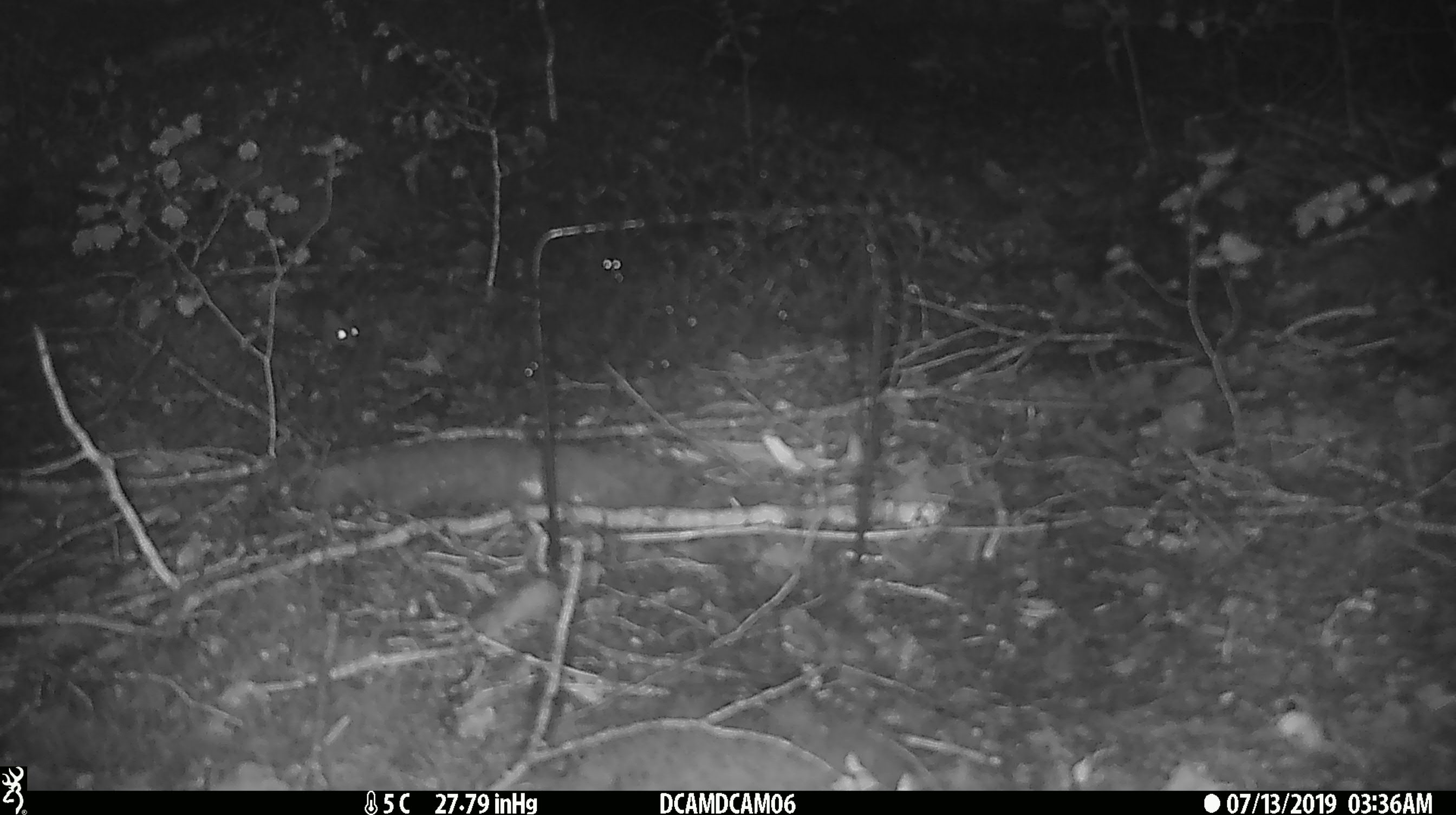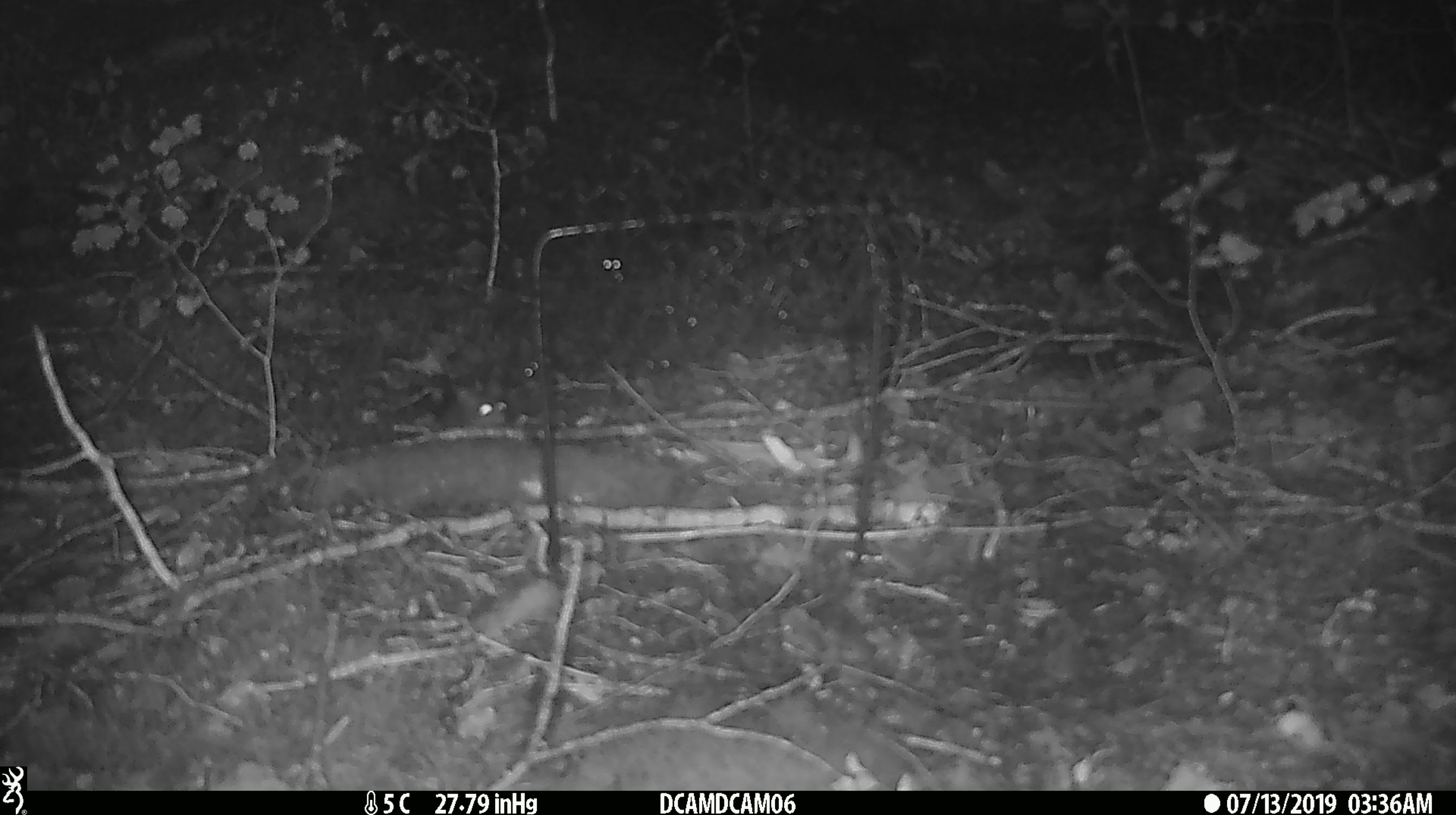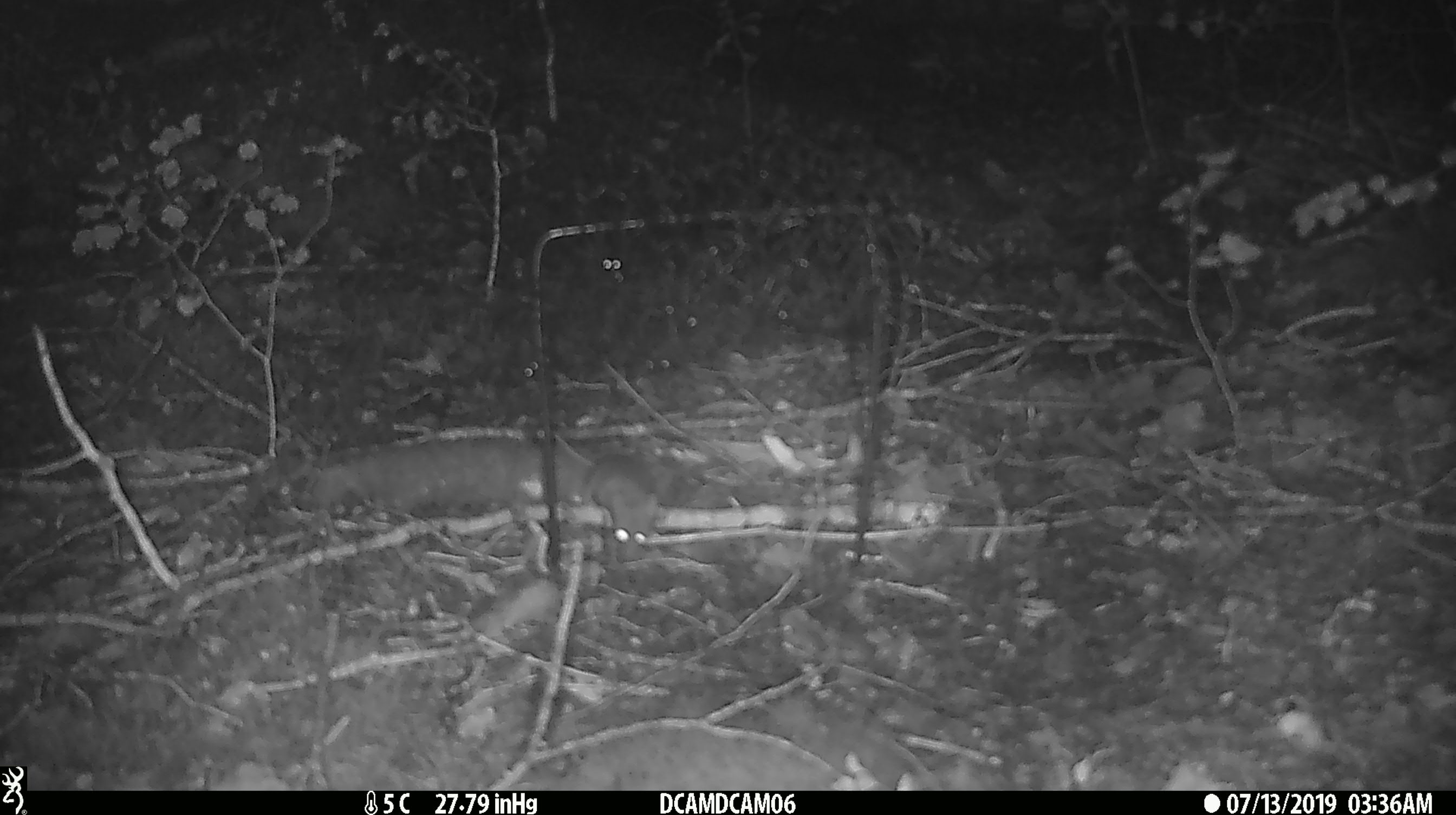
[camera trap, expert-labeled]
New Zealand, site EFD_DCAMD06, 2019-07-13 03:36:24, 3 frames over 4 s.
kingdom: Animalia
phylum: Chordata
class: Mammalia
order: Rodentia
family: Muridae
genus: Mus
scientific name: Mus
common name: mouse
Mouse (Mus).